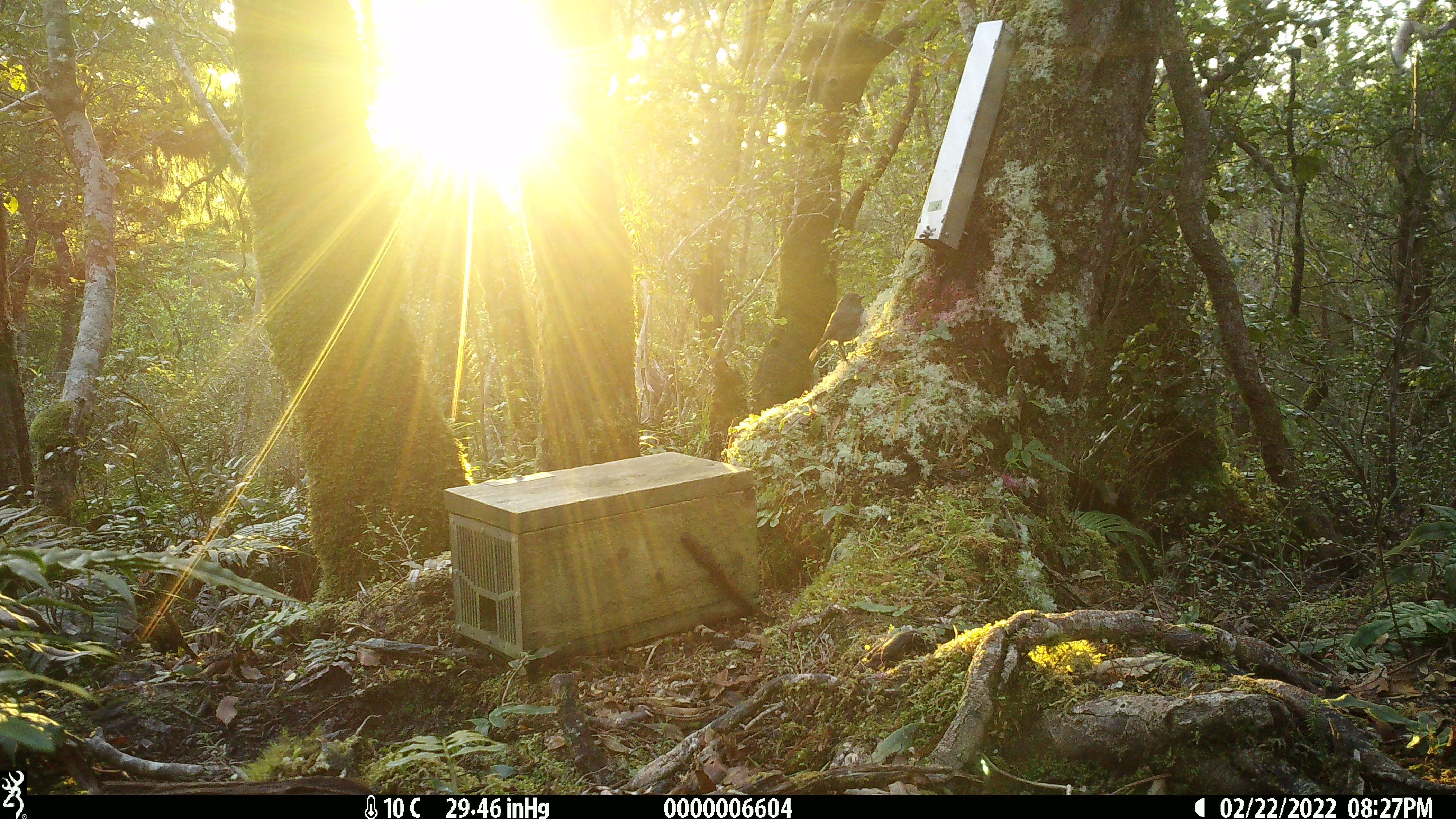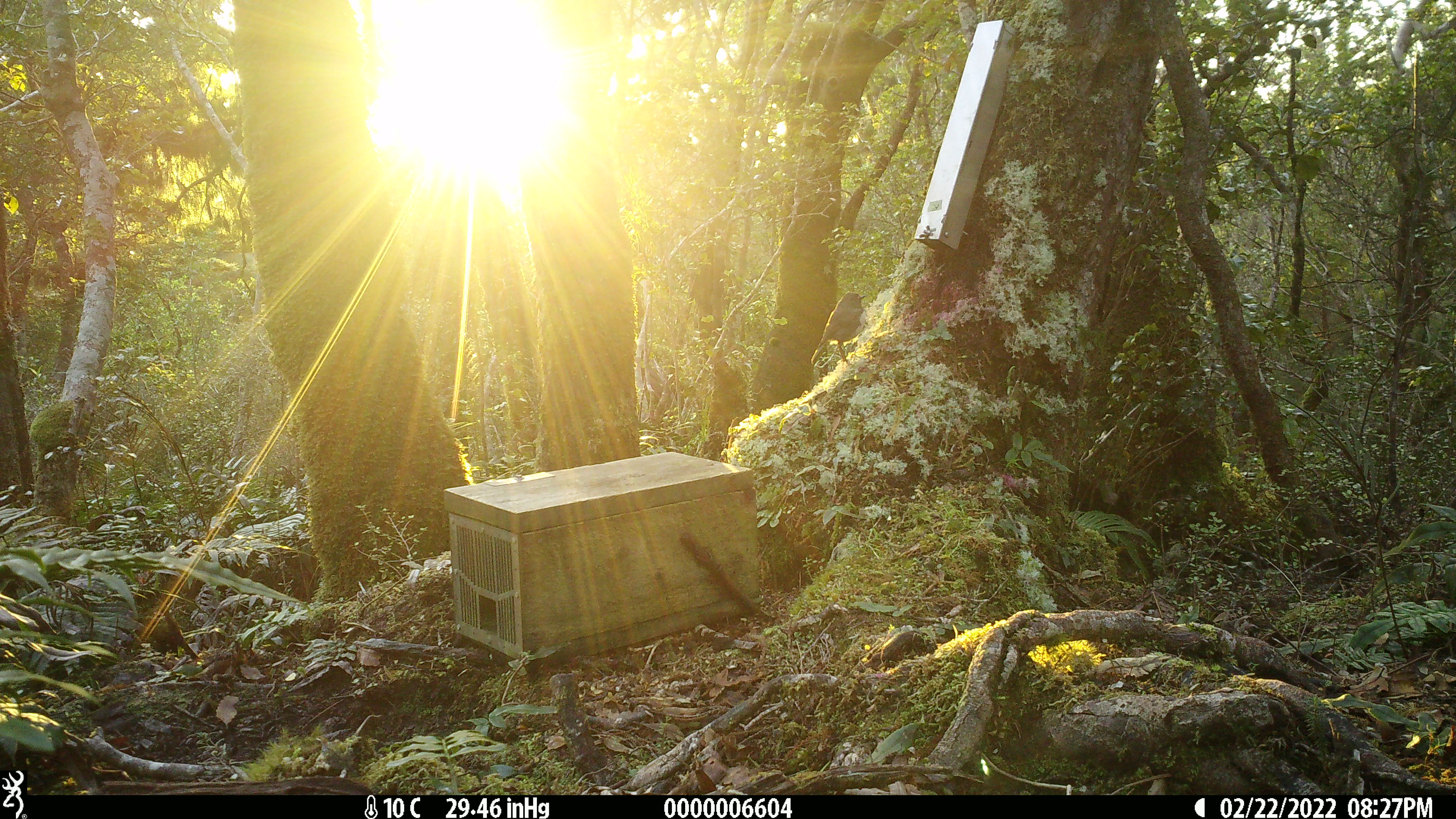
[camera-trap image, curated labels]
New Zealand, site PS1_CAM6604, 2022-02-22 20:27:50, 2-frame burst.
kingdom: Animalia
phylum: Chordata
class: Aves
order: Passeriformes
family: Petroicidae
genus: Petroica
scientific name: Petroica australis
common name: new zealand robin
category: robin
Robin (new zealand robin) (Petroica australis).